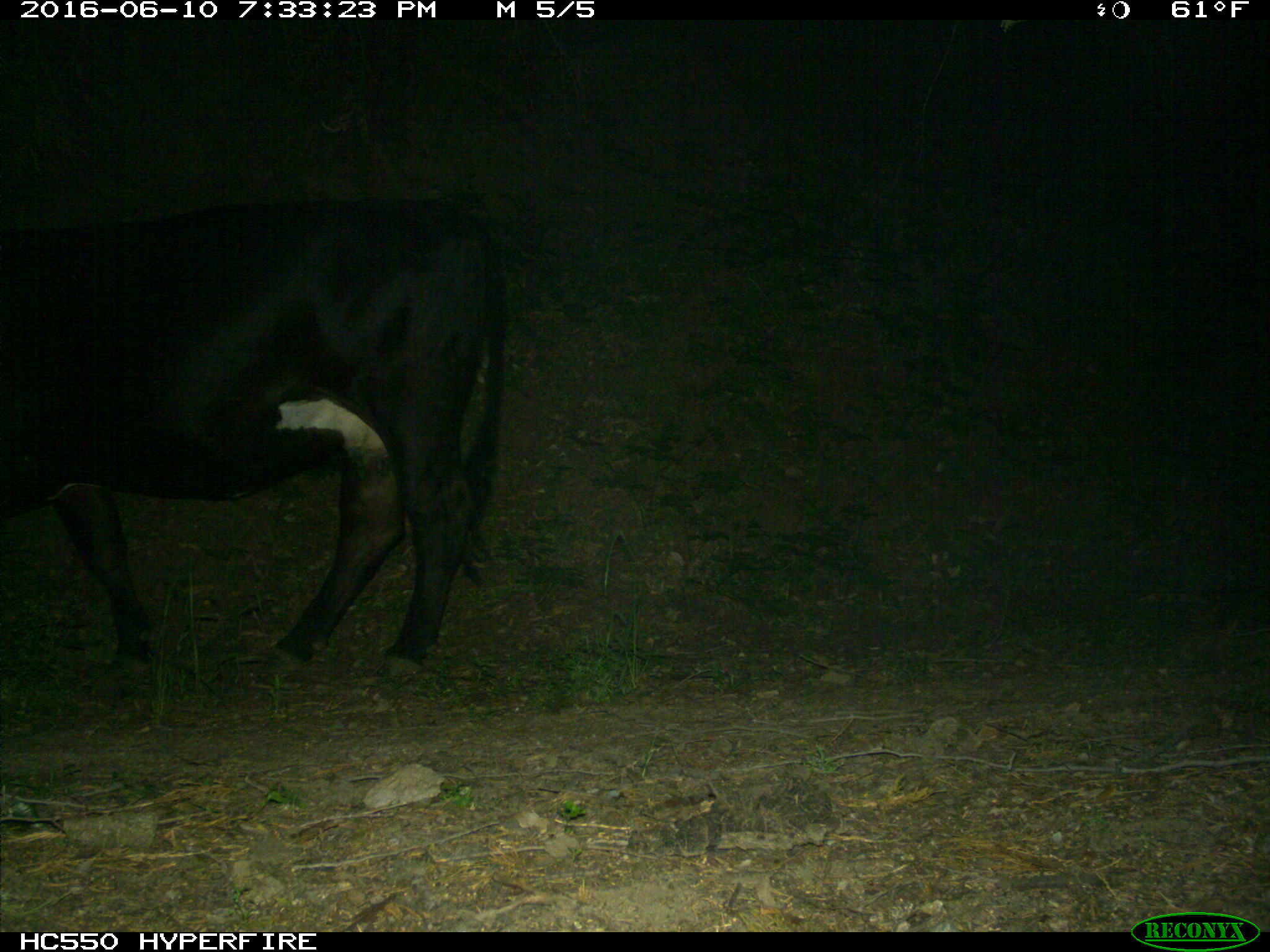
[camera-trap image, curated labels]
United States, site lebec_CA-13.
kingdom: Animalia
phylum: Chordata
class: Mammalia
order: Artiodactyla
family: Bovidae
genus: Bos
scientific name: Bos taurus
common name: domestic cow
Bos taurus (domestic cow).